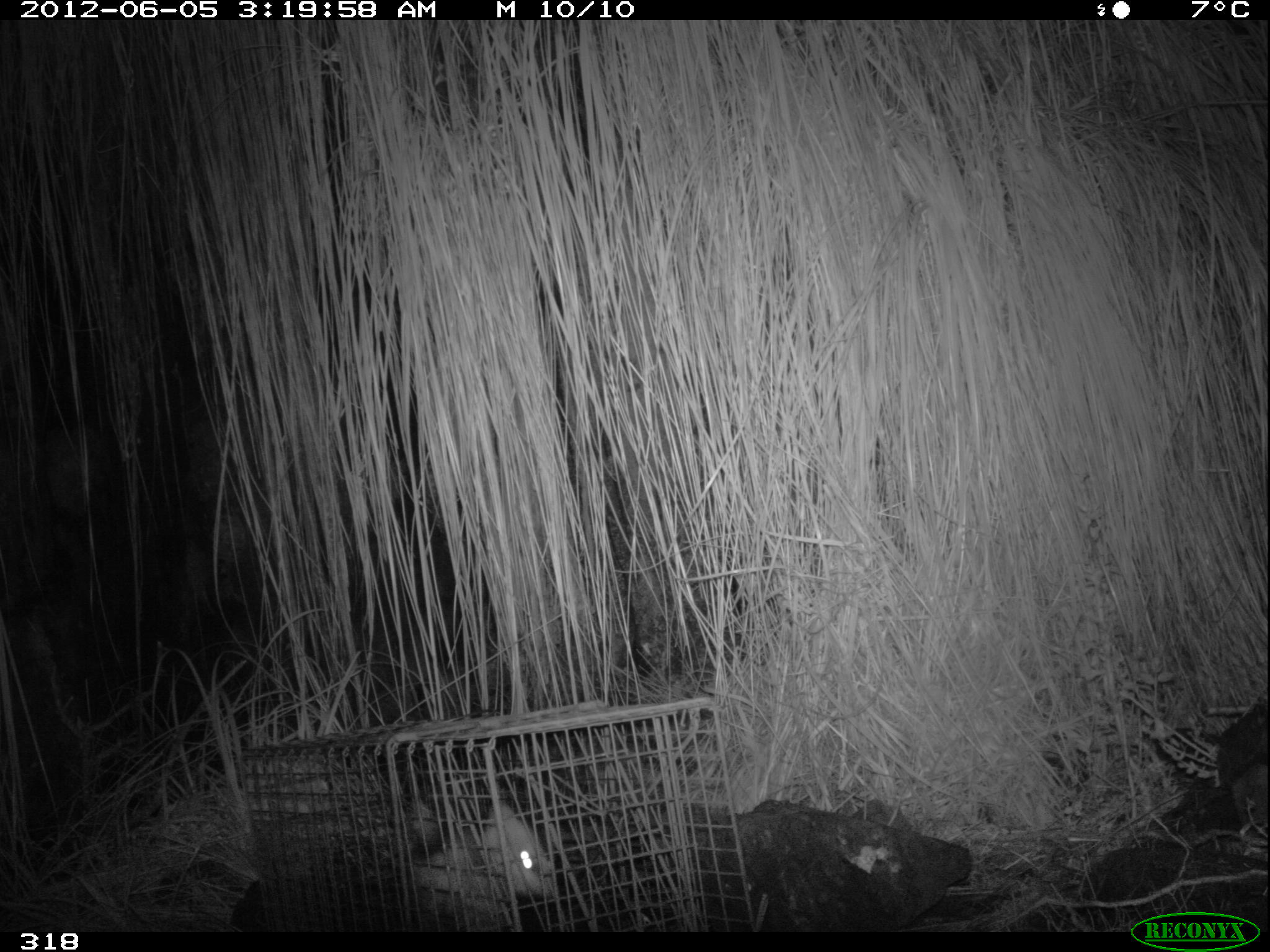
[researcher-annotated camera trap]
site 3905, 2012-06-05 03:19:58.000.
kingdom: Animalia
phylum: Chordata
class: Mammalia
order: Didelphimorphia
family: Didelphidae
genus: Didelphis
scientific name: Didelphis pernigra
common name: andean white-eared opossum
Didelphis pernigra (andean white-eared opossum).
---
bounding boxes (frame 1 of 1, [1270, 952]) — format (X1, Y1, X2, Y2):
didelphis pernigra: (390, 796, 562, 932)